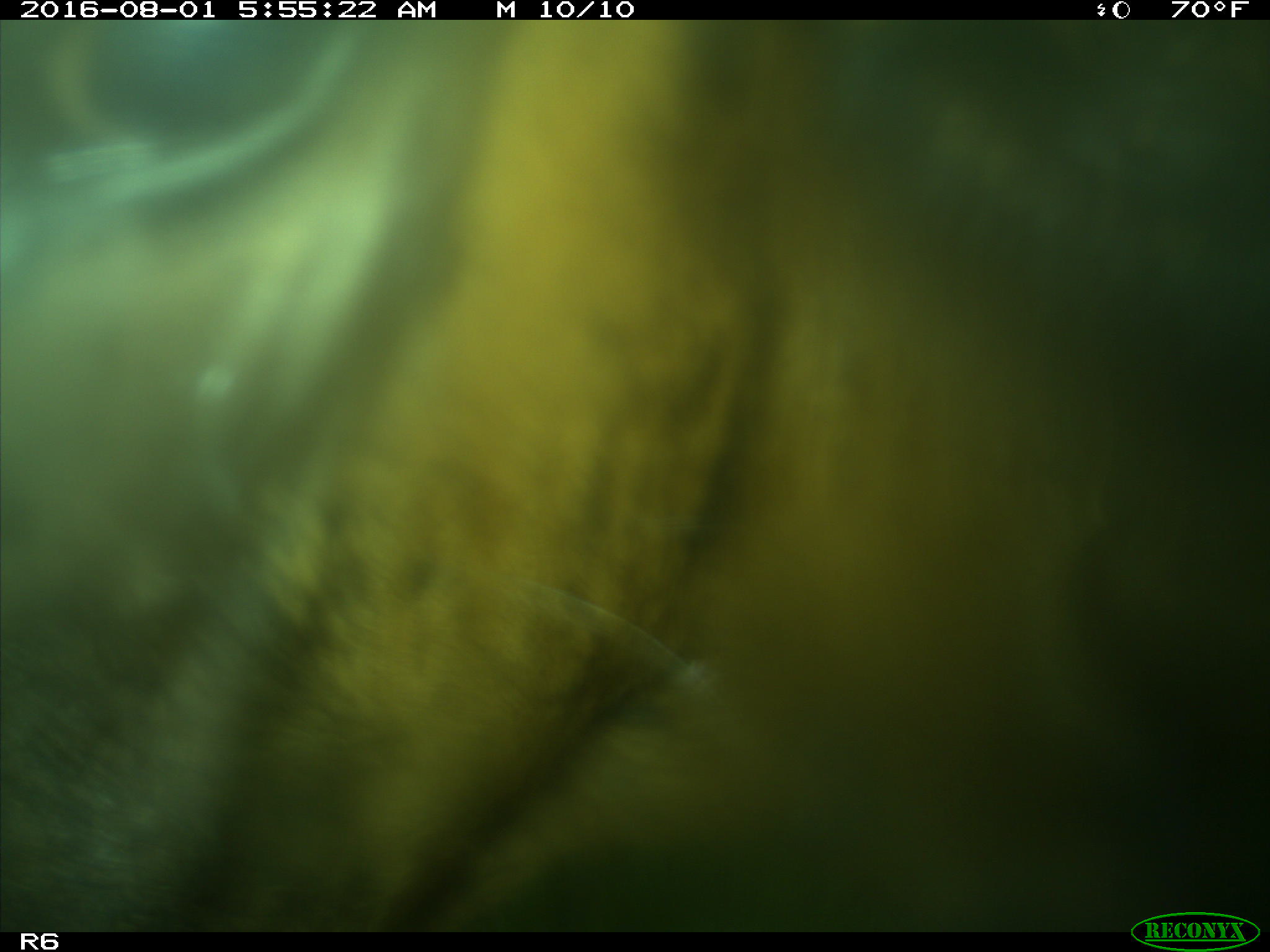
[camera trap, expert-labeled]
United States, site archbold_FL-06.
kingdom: Animalia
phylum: Chordata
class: Mammalia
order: Artiodactyla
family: Bovidae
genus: Bos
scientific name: Bos taurus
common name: domestic cow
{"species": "Bos taurus (domestic cow)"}